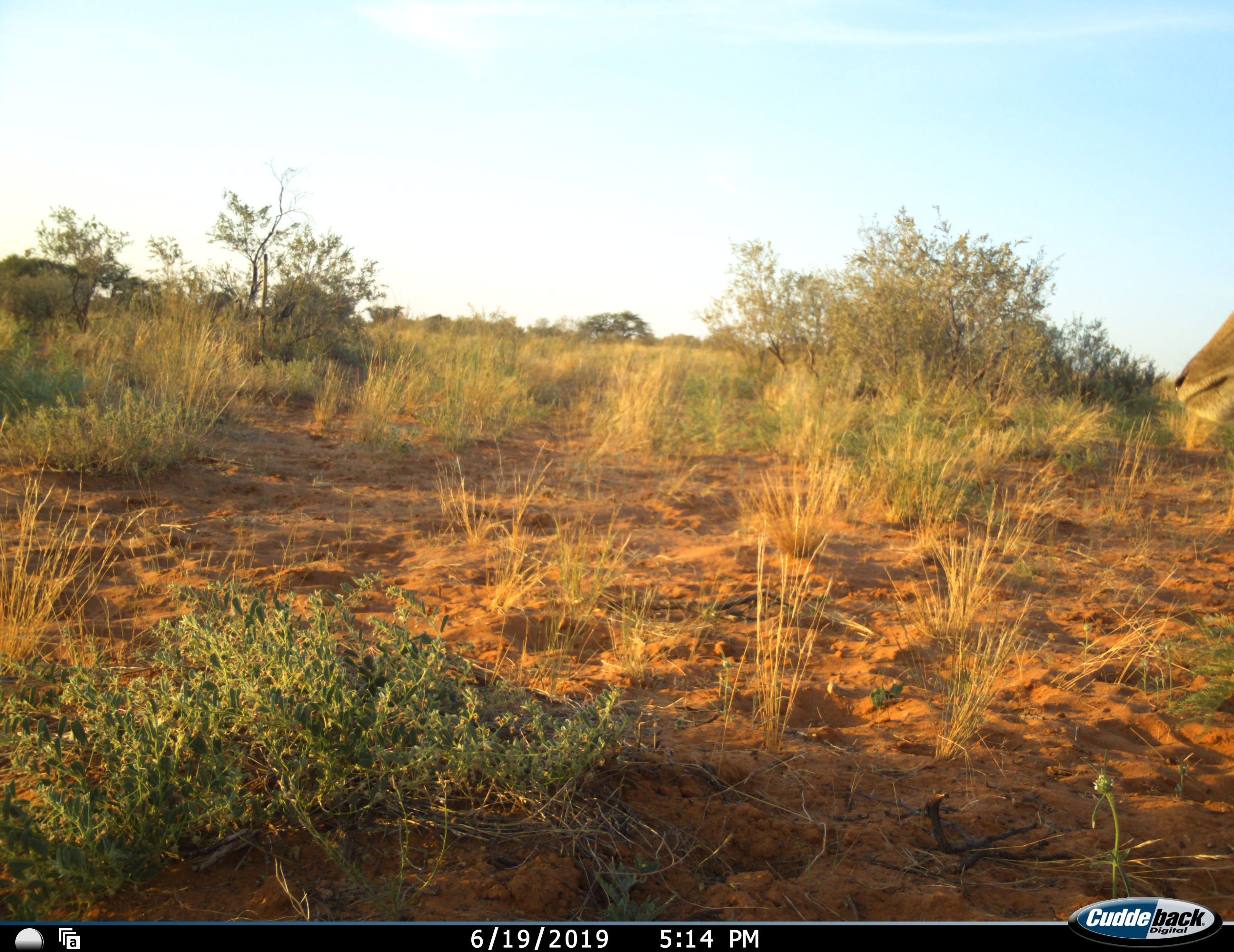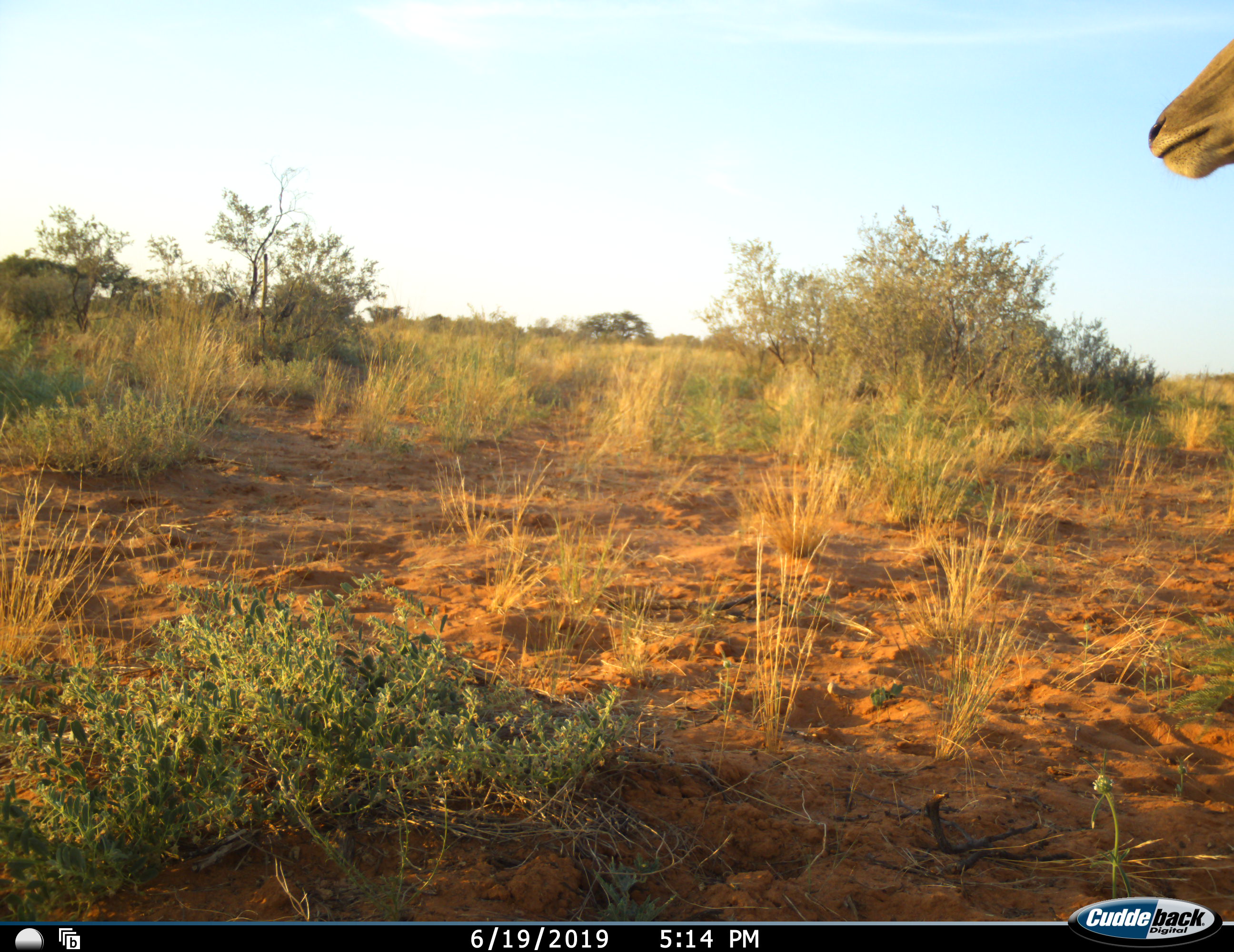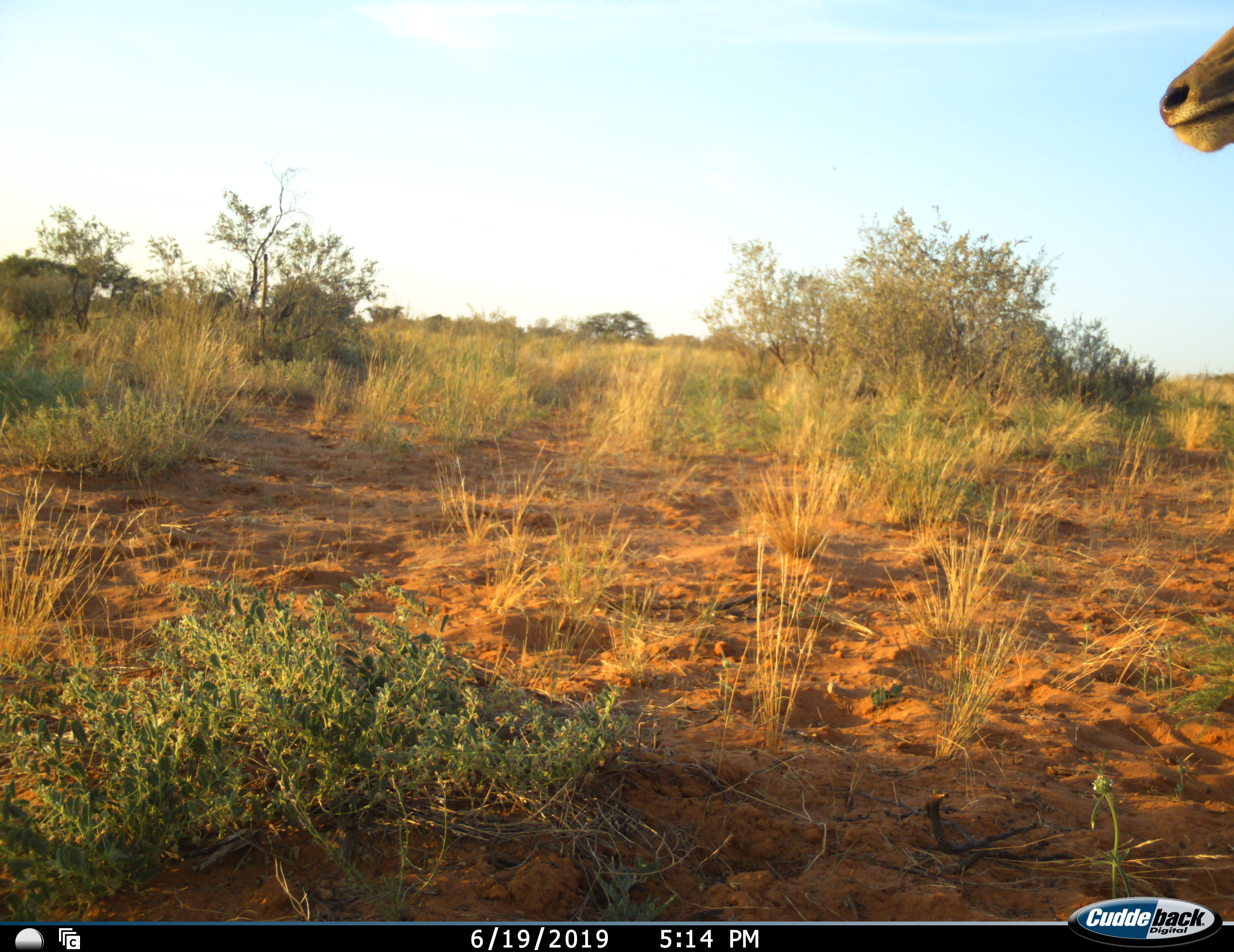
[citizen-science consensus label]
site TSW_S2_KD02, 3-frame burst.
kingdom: Animalia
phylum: Chordata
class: Mammalia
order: Artiodactyla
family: Bovidae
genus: Tragelaphus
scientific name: Tragelaphus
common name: kudu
Kudu (Tragelaphus), count 1. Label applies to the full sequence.